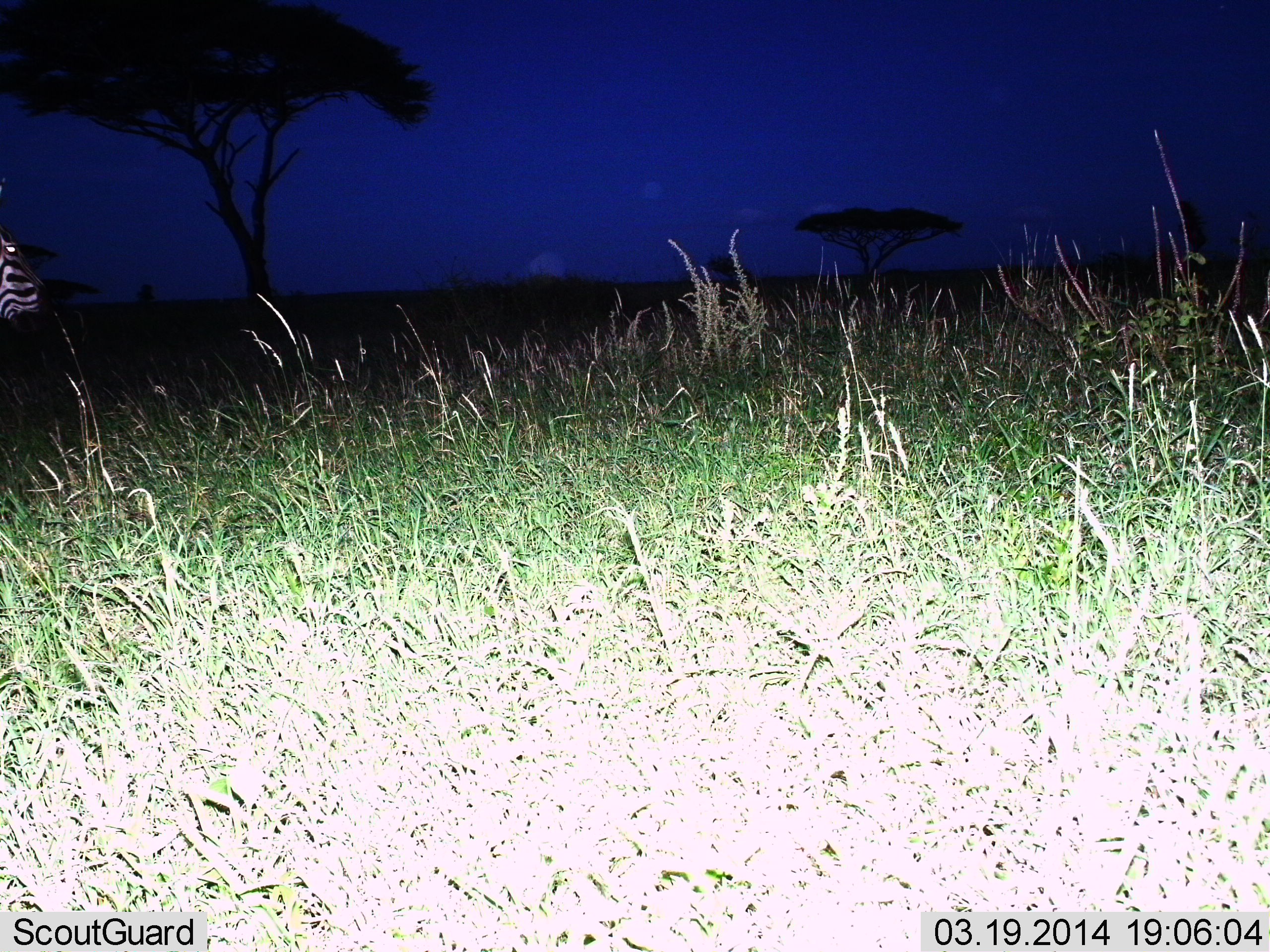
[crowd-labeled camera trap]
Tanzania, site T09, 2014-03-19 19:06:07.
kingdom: Animalia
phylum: Chordata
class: Mammalia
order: Perissodactyla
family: Equidae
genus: Equus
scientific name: Equus quagga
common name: plains zebra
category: zebra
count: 1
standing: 64%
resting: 0%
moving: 36%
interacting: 0%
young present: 0%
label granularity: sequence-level